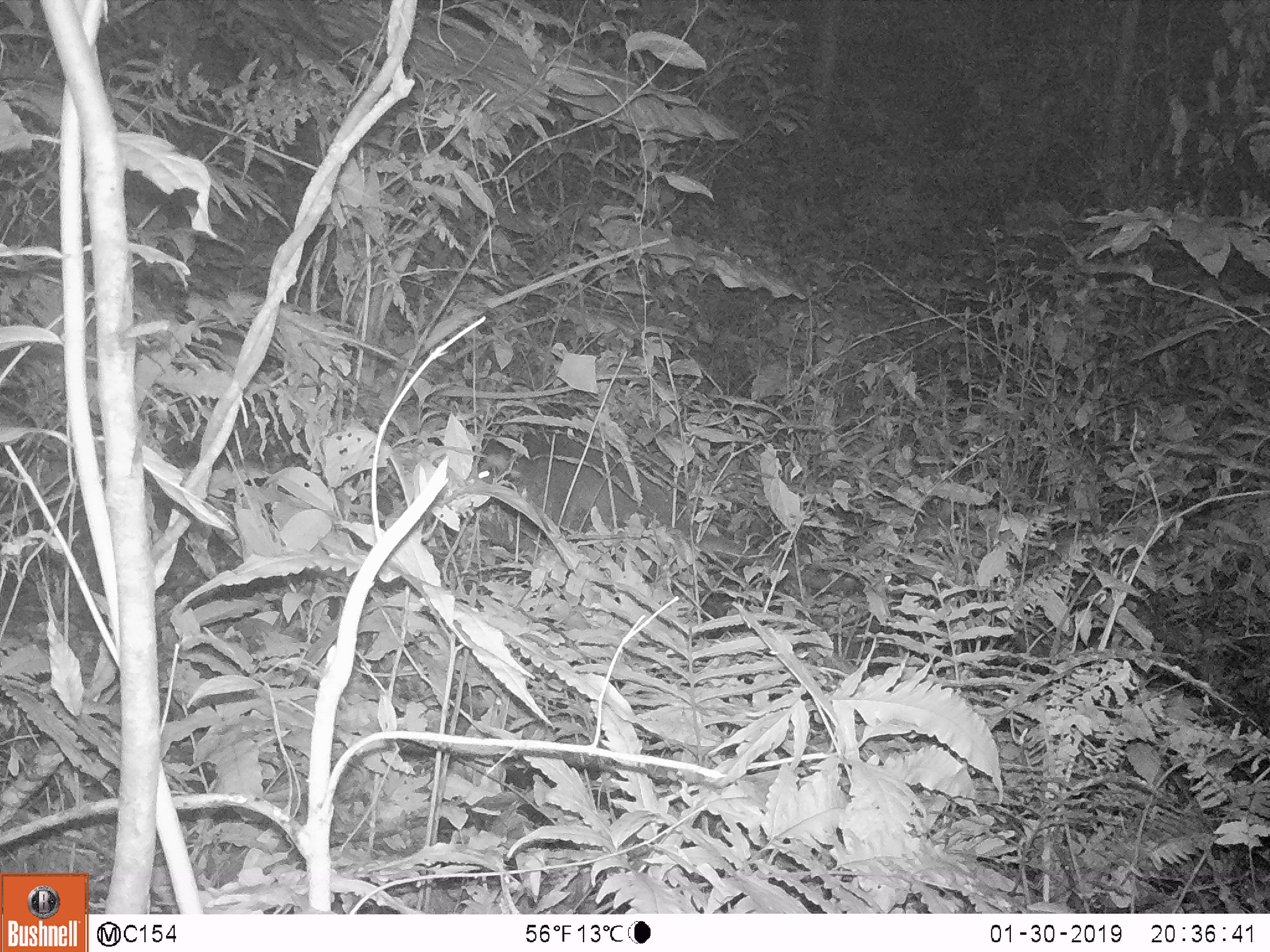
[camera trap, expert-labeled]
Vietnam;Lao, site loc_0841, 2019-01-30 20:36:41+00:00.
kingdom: Animalia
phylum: Chordata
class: Mammalia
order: Carnivora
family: Viverridae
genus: Paguma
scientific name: Paguma larvata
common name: masked palm civet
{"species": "masked palm civet (Paguma larvata)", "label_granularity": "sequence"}